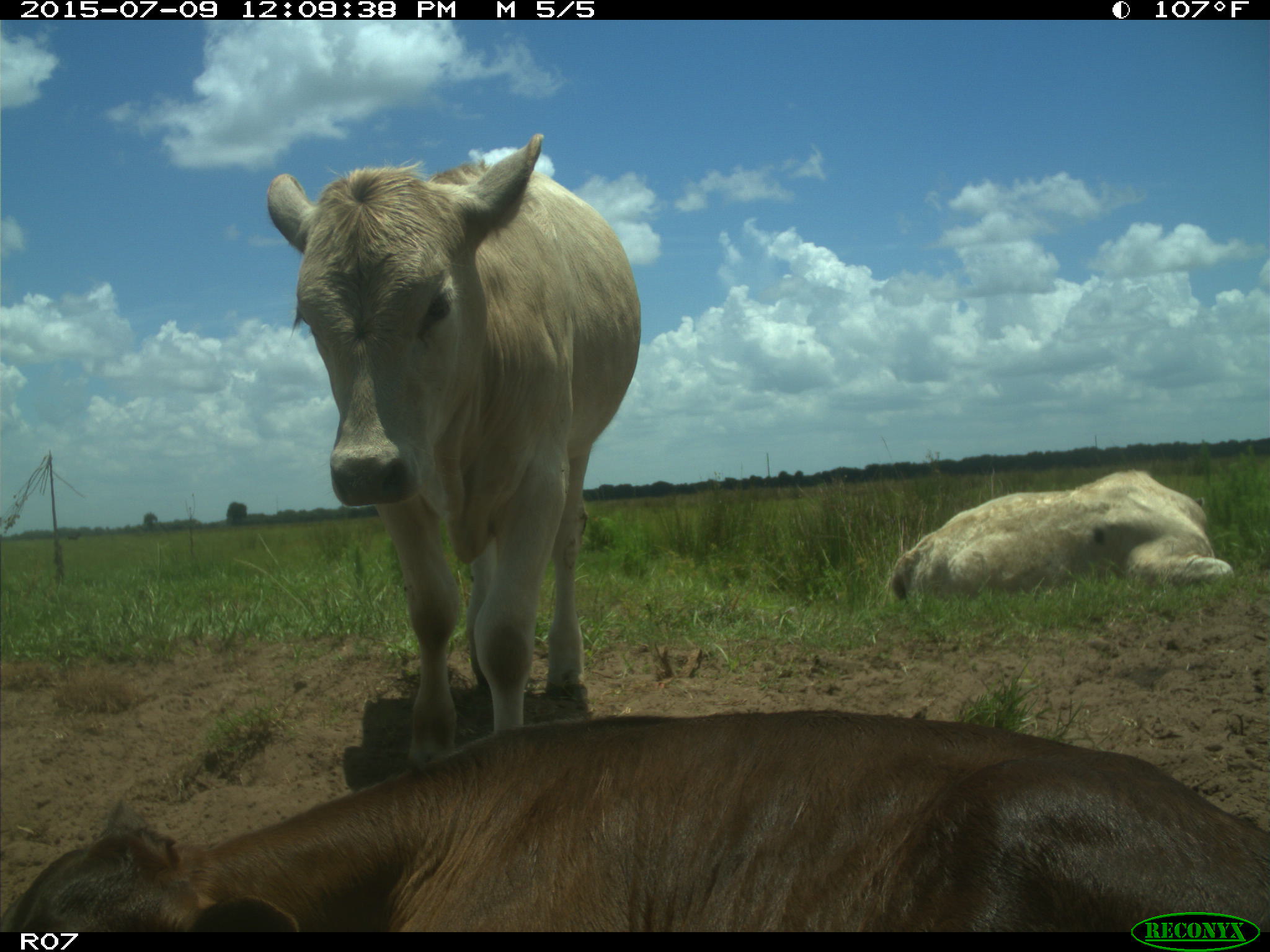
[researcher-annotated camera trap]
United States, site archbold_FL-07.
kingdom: Animalia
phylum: Chordata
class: Mammalia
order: Artiodactyla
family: Bovidae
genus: Bos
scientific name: Bos taurus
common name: domestic cow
Bos taurus (domestic cow).